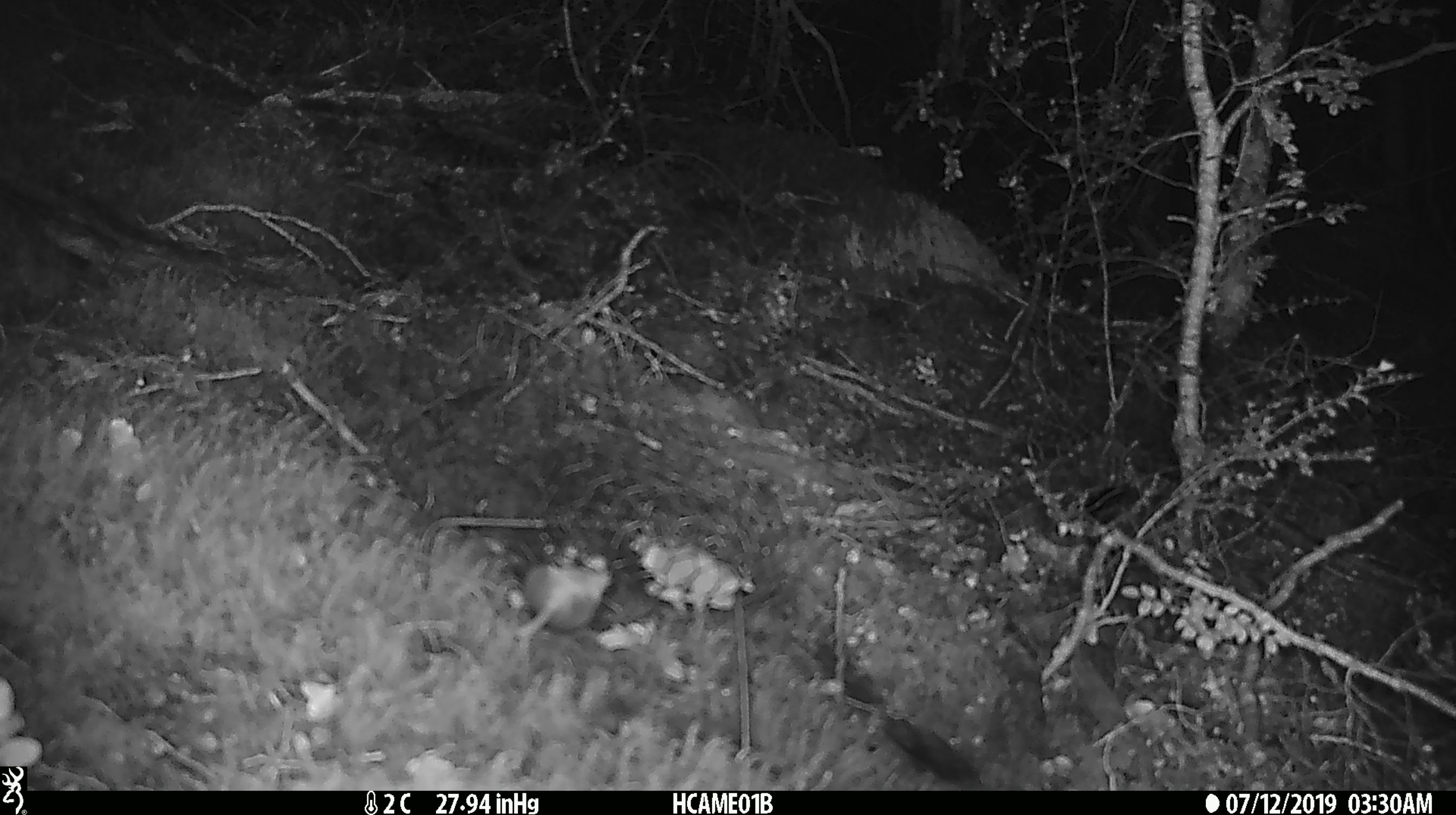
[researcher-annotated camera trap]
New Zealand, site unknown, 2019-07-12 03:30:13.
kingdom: Animalia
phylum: Chordata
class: Mammalia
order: Rodentia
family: Muridae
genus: Mus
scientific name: Mus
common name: mouse